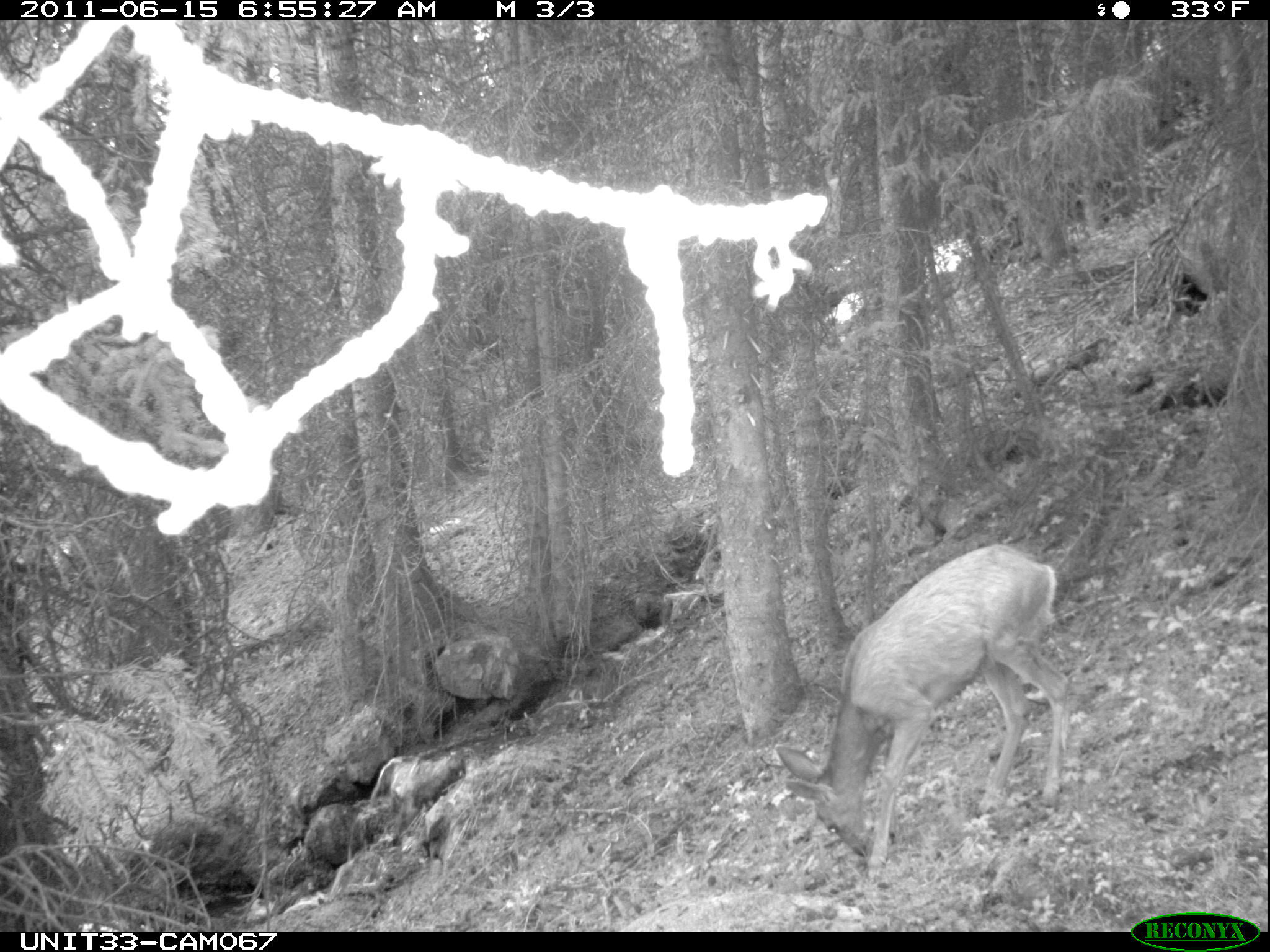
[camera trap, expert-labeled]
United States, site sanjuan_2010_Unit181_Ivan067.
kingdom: Animalia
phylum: Chordata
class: Mammalia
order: Artiodactyla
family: Cervidae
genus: Odocoileus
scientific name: Odocoileus hemionus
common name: mule deer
Odocoileus hemionus (mule deer).